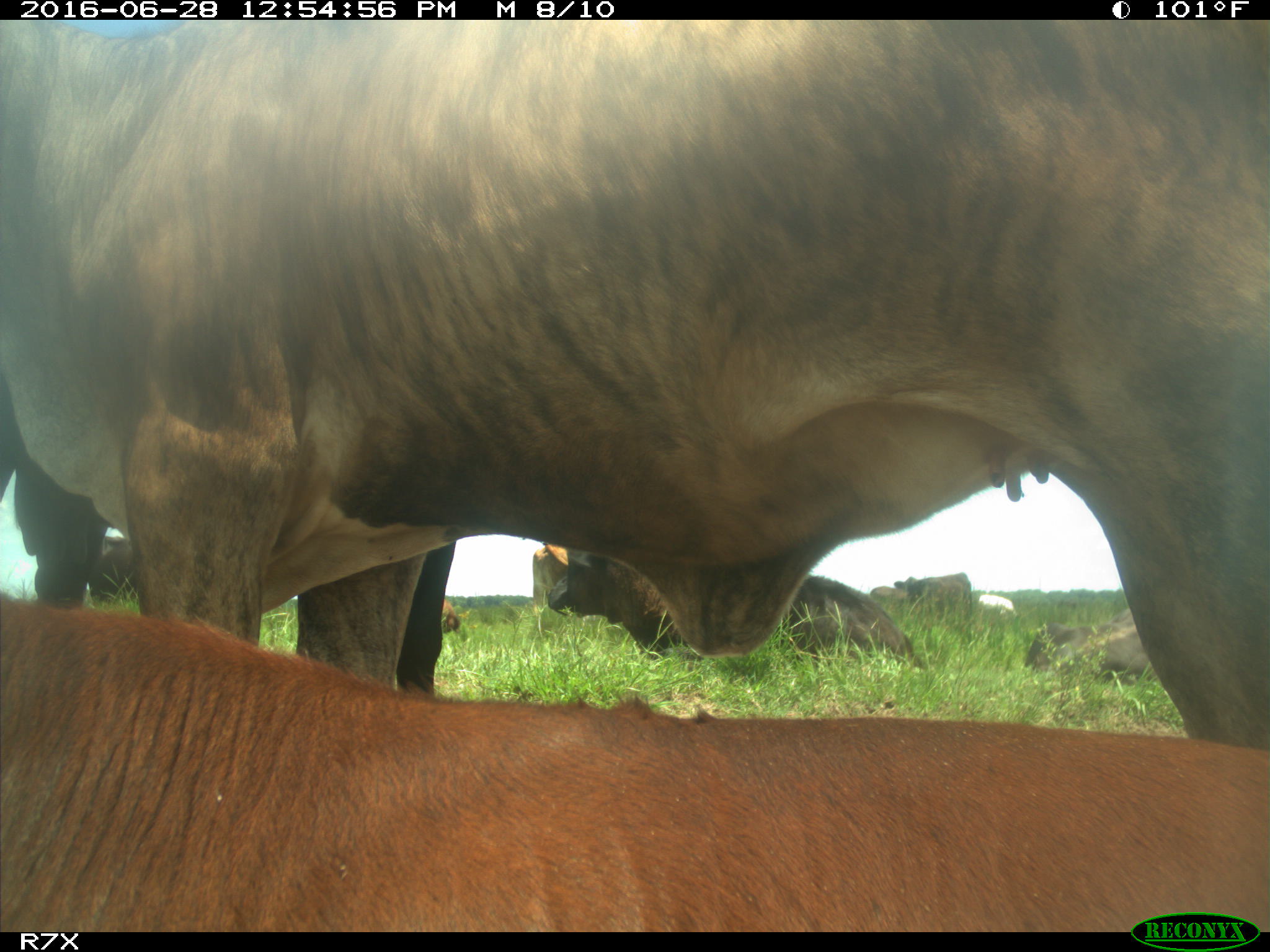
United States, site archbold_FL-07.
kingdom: Animalia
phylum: Chordata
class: Mammalia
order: Artiodactyla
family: Bovidae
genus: Bos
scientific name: Bos taurus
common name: domestic cow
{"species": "Bos taurus (domestic cow)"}